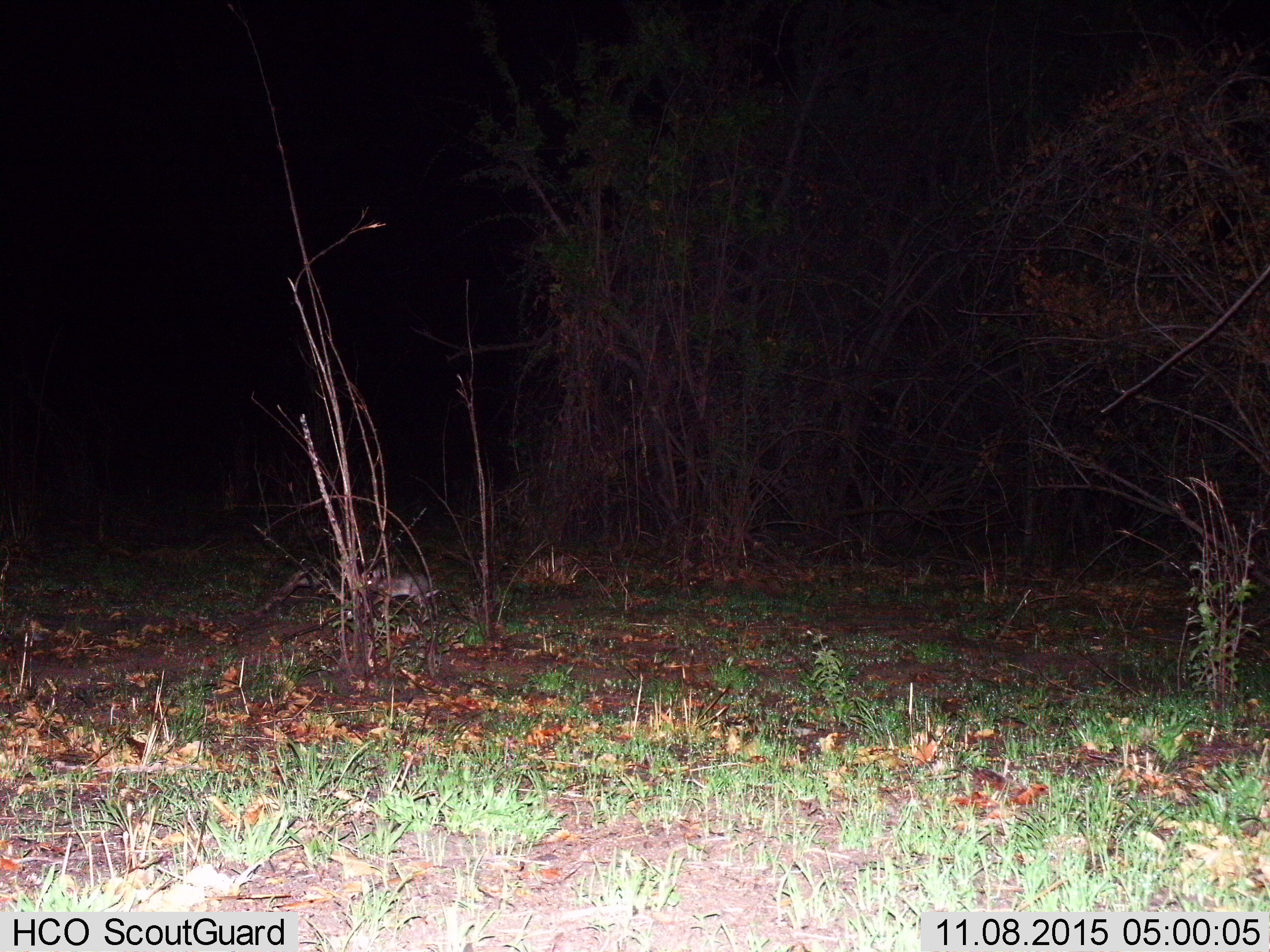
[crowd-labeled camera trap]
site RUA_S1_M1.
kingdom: Animalia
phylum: Chordata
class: Mammalia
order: Lagomorpha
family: Leporidae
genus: Lepus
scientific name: Lepus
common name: hare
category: hareunknown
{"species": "hareunknown (hare) (Lepus)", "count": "1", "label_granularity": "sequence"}